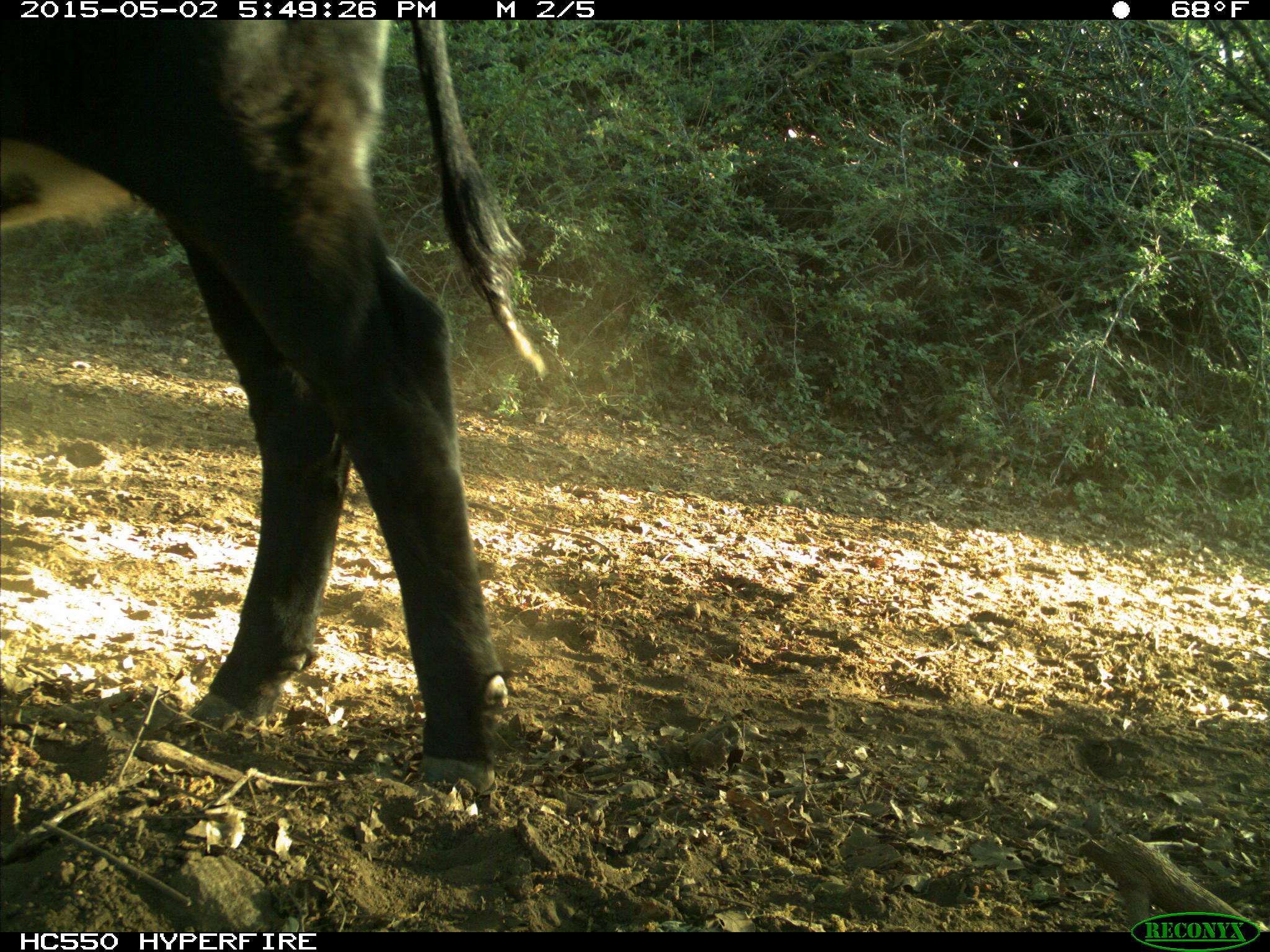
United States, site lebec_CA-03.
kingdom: Animalia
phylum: Chordata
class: Mammalia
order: Artiodactyla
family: Bovidae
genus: Bos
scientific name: Bos taurus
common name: domestic cow